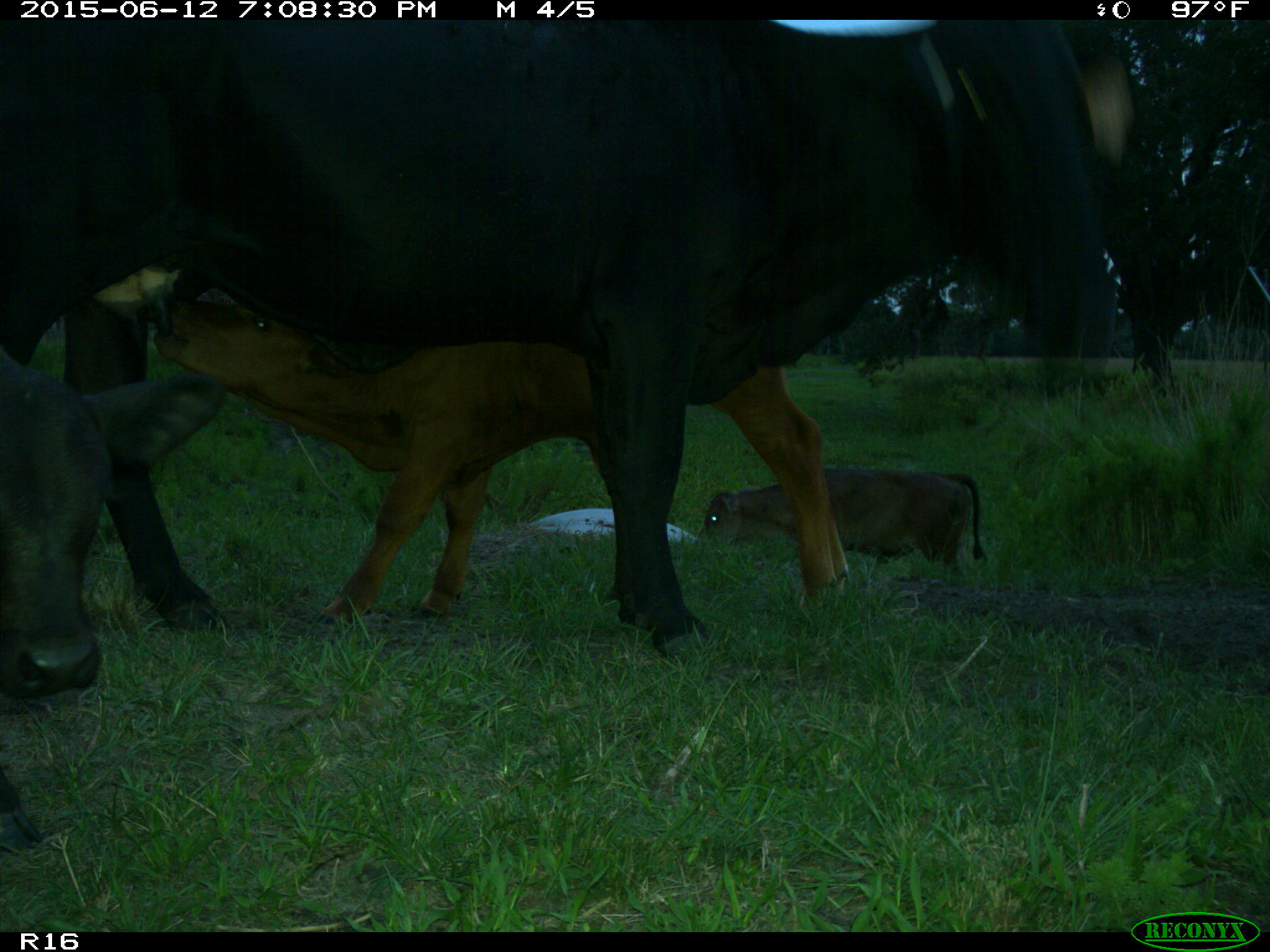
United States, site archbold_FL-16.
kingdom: Animalia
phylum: Chordata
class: Mammalia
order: Artiodactyla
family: Bovidae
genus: Bos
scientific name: Bos taurus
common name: domestic cow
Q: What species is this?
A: Bos taurus (domestic cow).